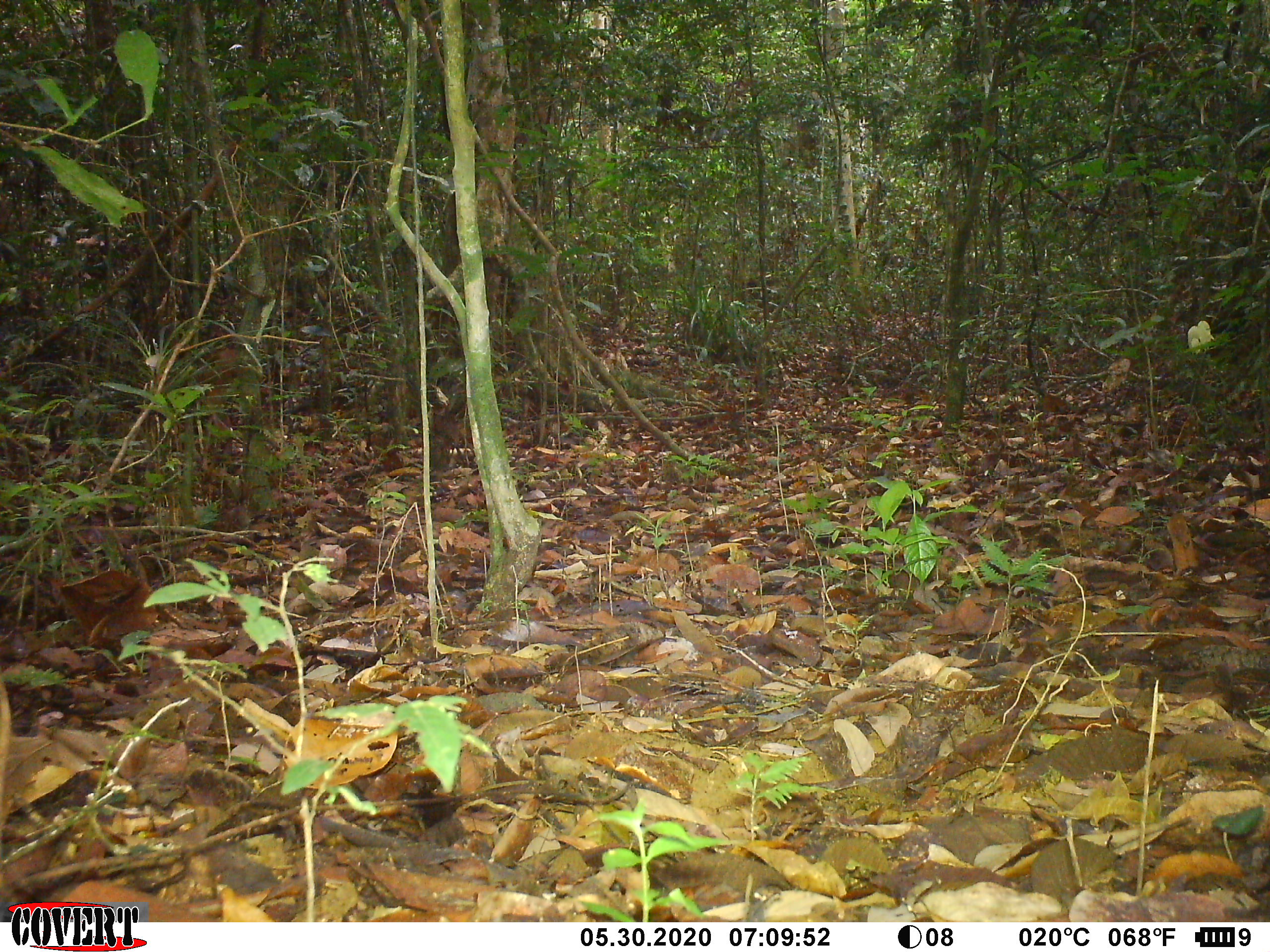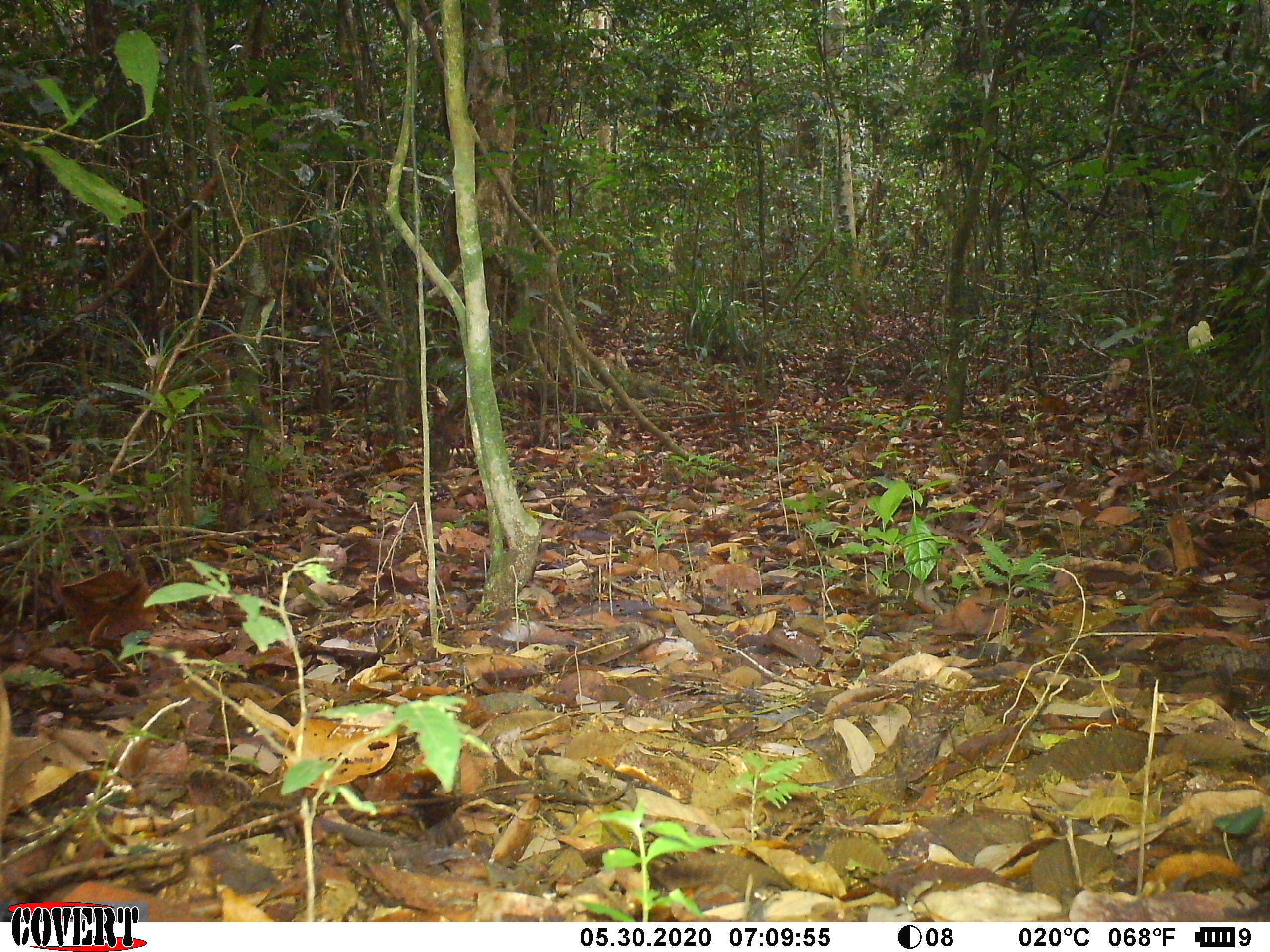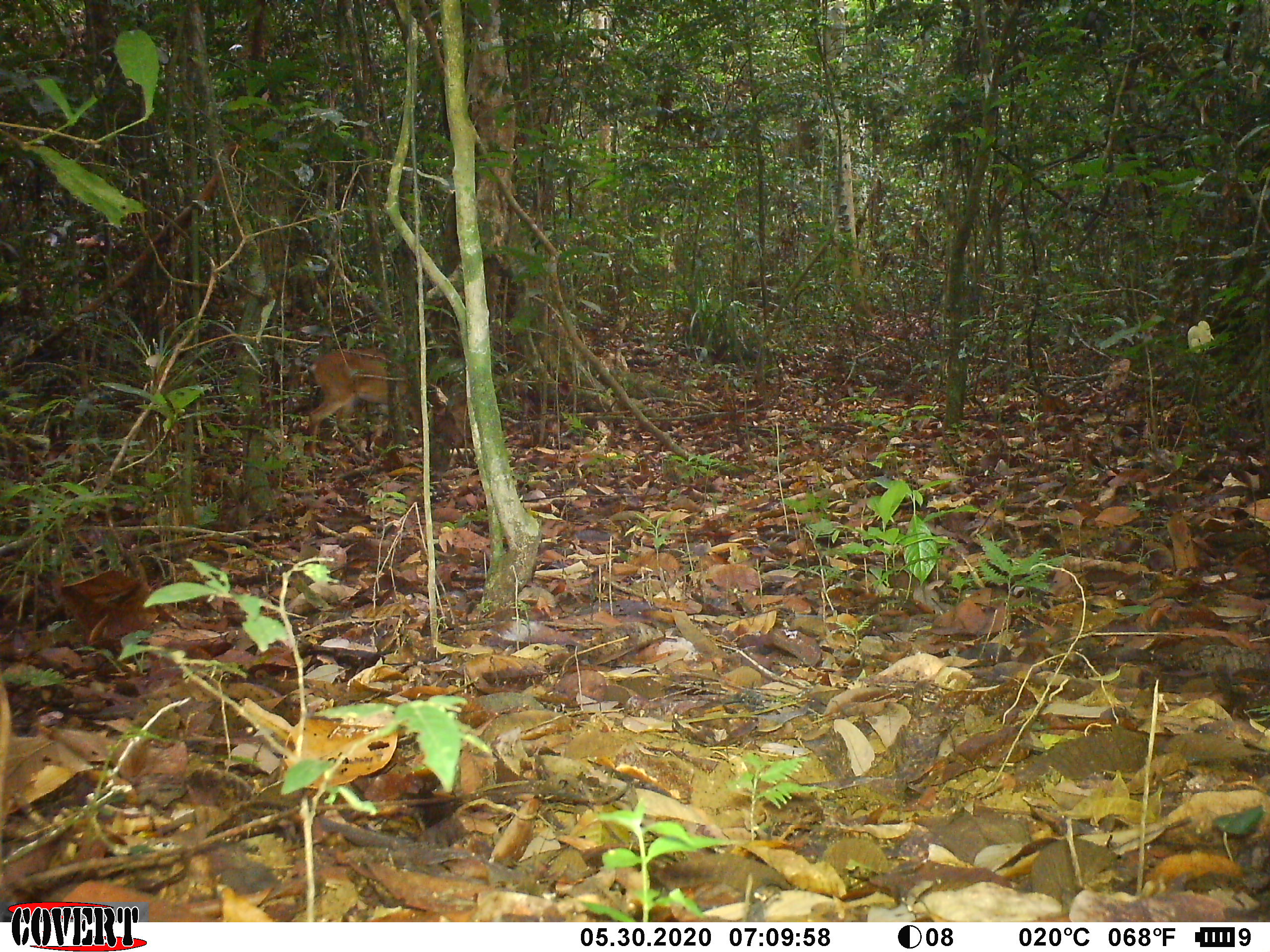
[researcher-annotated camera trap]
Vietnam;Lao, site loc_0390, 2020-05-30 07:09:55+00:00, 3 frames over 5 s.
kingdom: Animalia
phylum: Chordata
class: Mammalia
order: Artiodactyla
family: Cervidae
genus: Muntiacus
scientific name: Muntiacus vuquangensis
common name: large-antlered muntjac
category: large antlered muntjac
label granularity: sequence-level